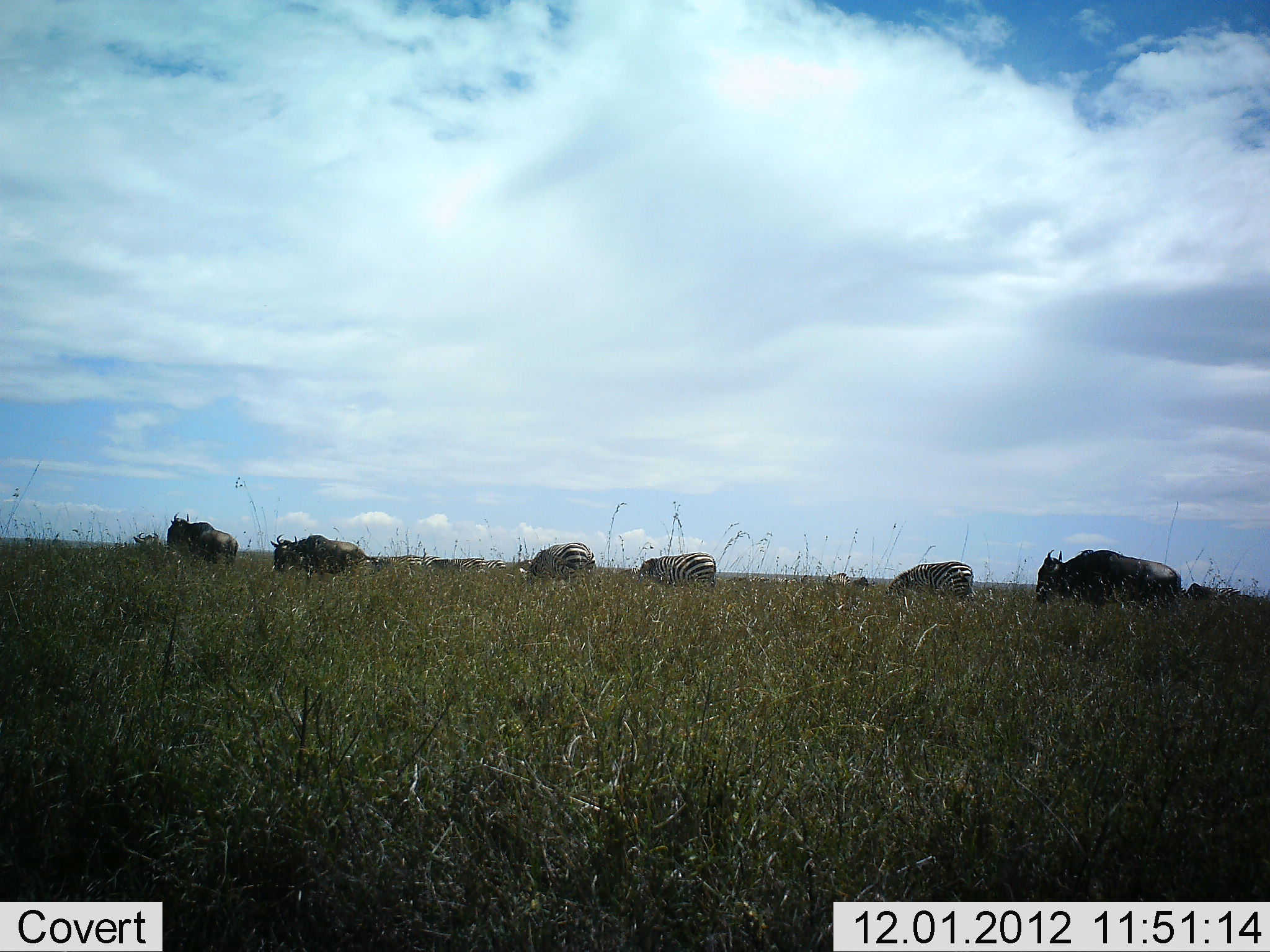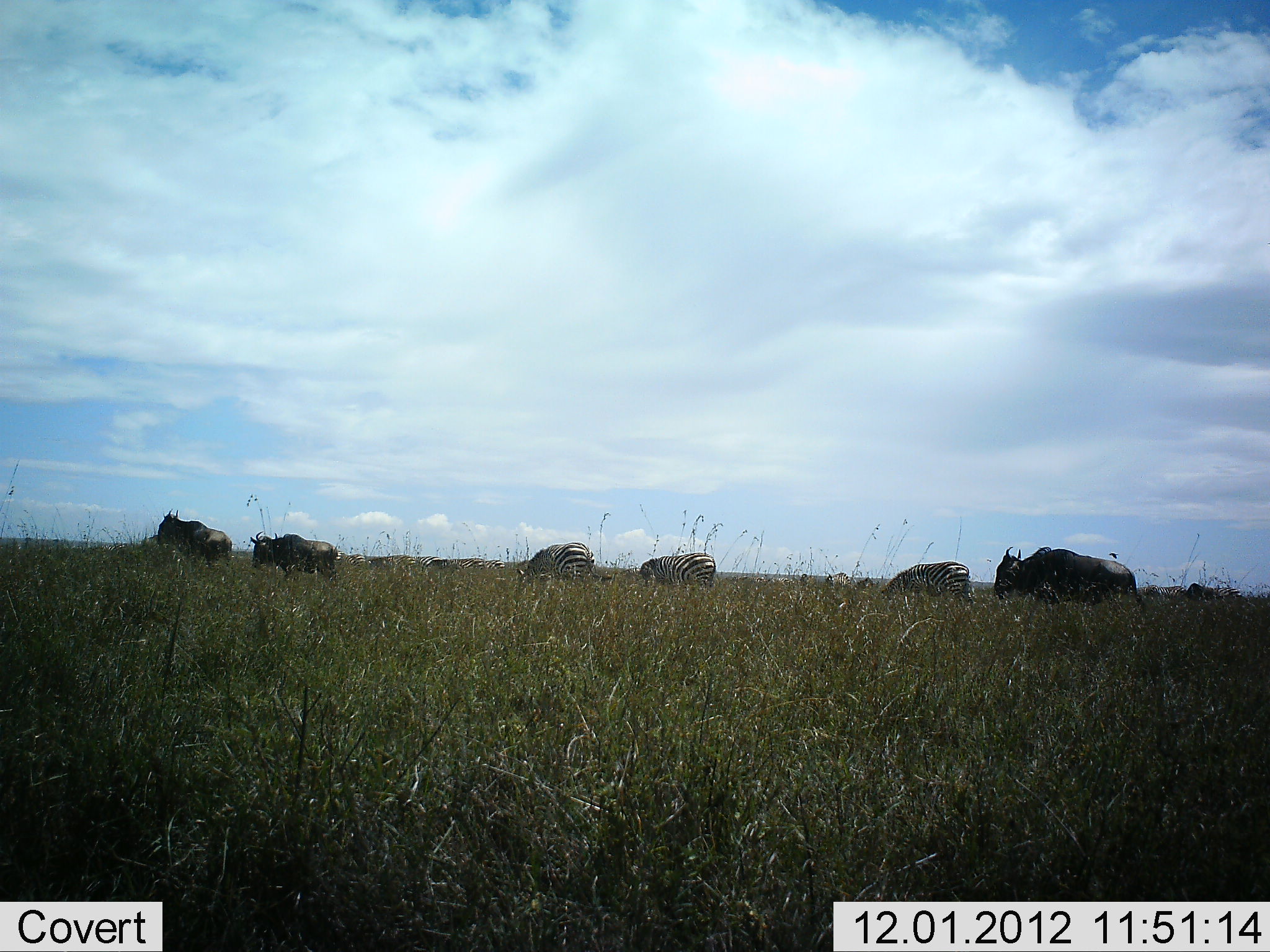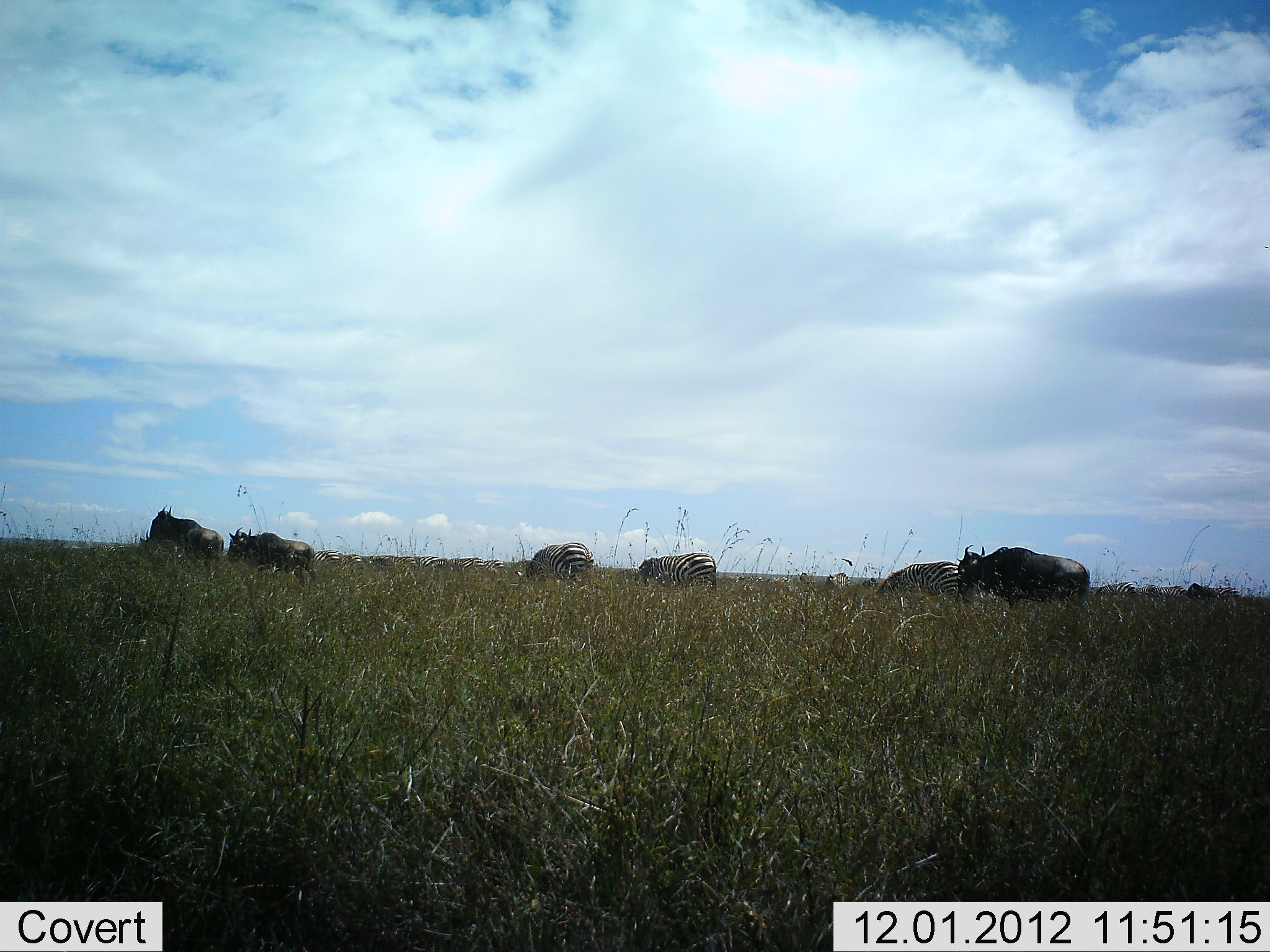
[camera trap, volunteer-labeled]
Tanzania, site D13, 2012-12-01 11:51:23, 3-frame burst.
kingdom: Animalia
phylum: Chordata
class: Mammalia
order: Artiodactyla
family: Bovidae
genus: Connochaetes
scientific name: Connochaetes taurinus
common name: blue wildebeest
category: wildebeest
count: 4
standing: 20%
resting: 0%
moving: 80%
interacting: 0%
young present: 0%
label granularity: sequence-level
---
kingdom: Animalia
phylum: Chordata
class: Mammalia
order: Perissodactyla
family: Equidae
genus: Equus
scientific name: Equus quagga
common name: plains zebra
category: zebra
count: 3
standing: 50%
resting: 0%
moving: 8%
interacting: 0%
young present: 0%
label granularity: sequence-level